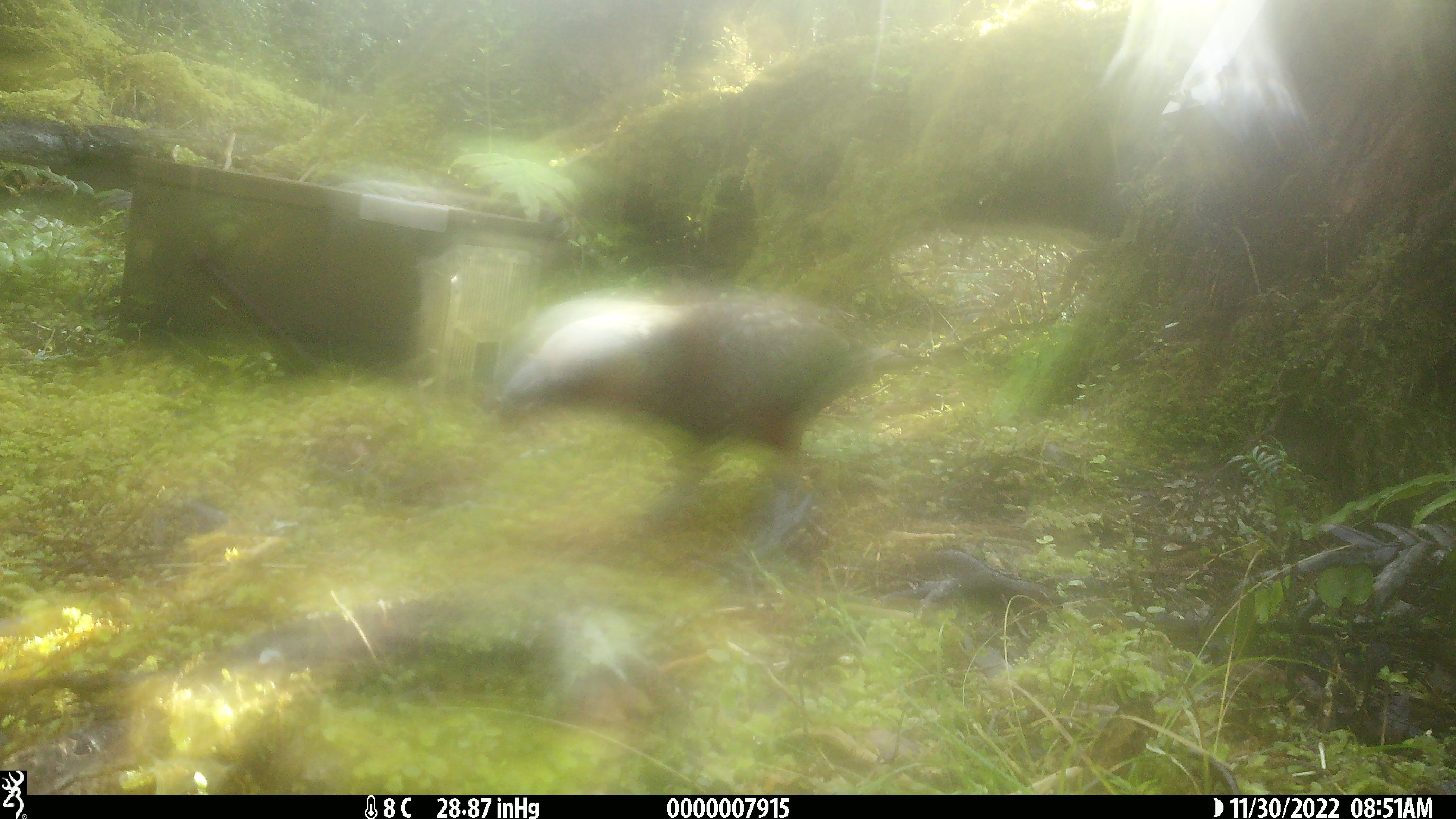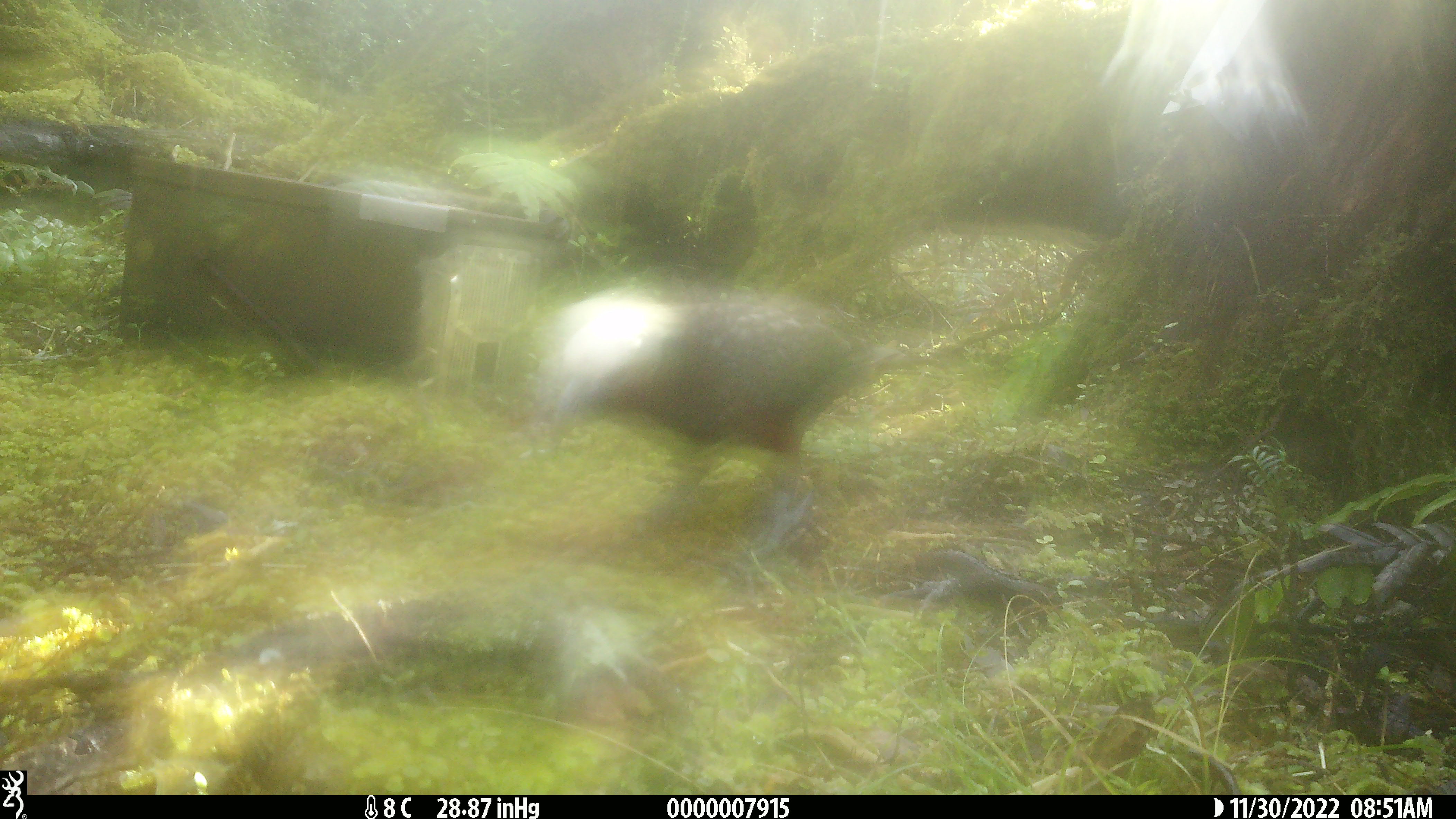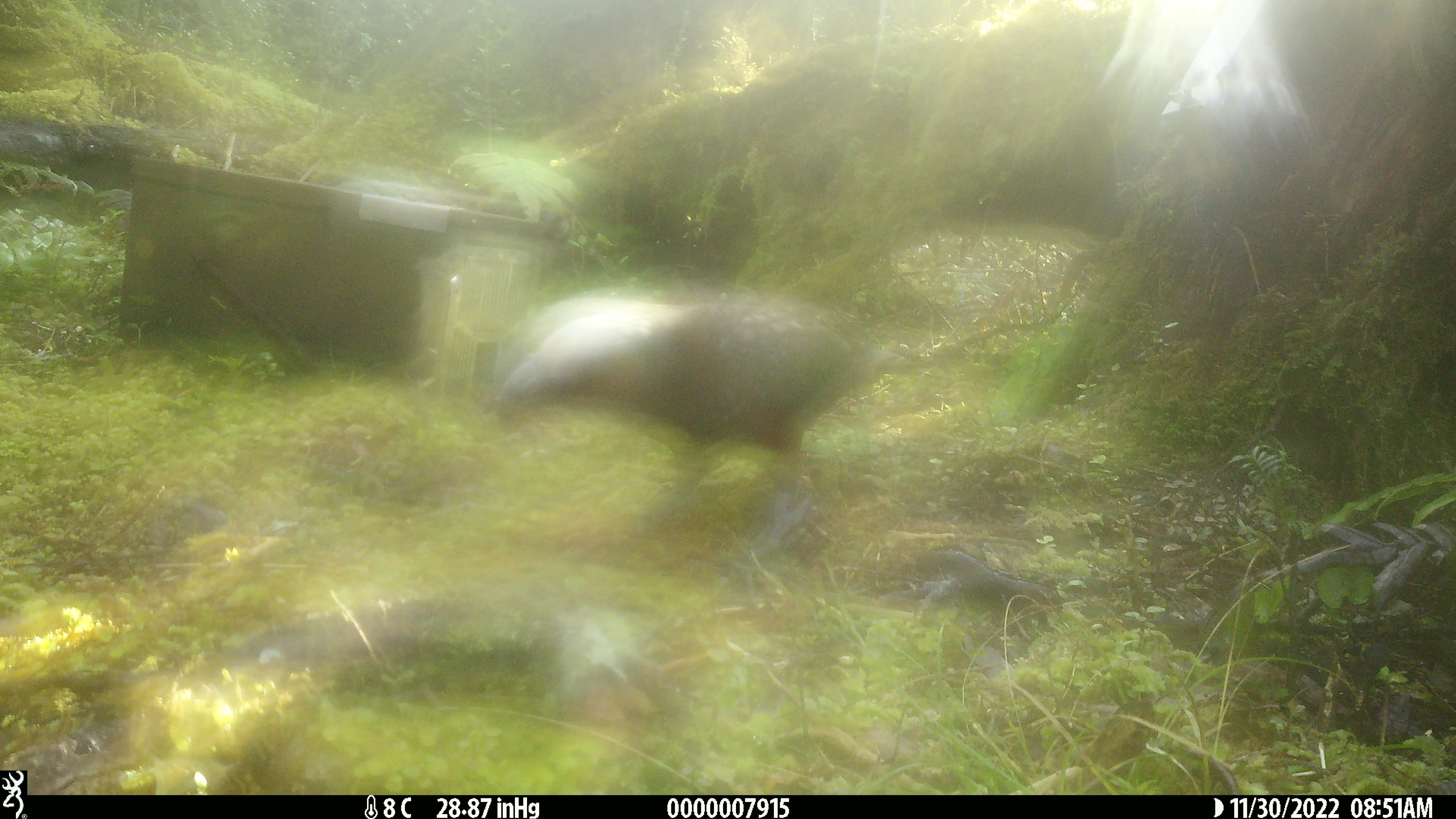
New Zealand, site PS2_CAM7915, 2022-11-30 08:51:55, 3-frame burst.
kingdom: Animalia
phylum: Chordata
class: Aves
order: Psittaciformes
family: Strigopidae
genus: Nestor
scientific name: Nestor meridionalis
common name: kaka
Kaka (Nestor meridionalis).